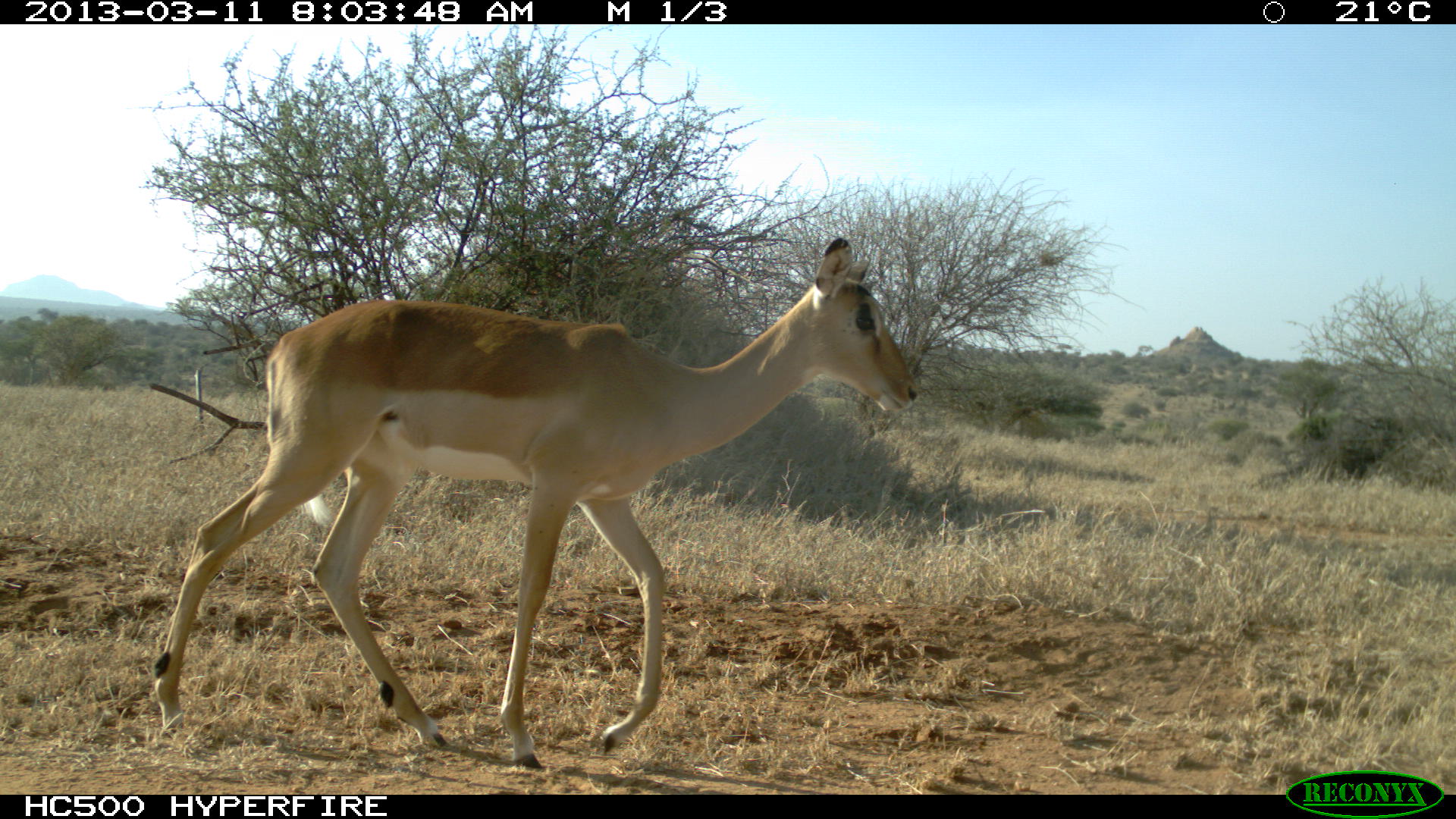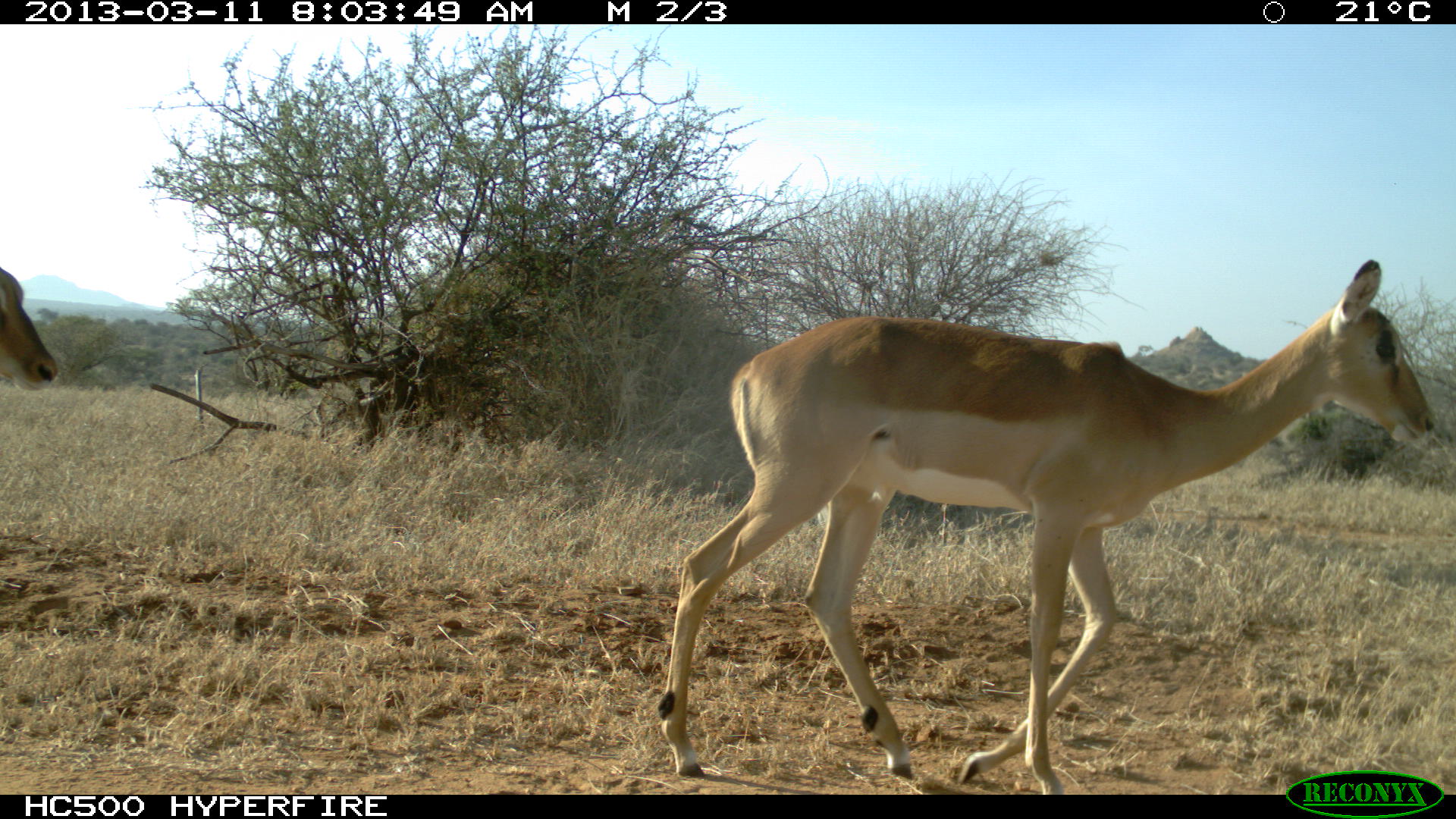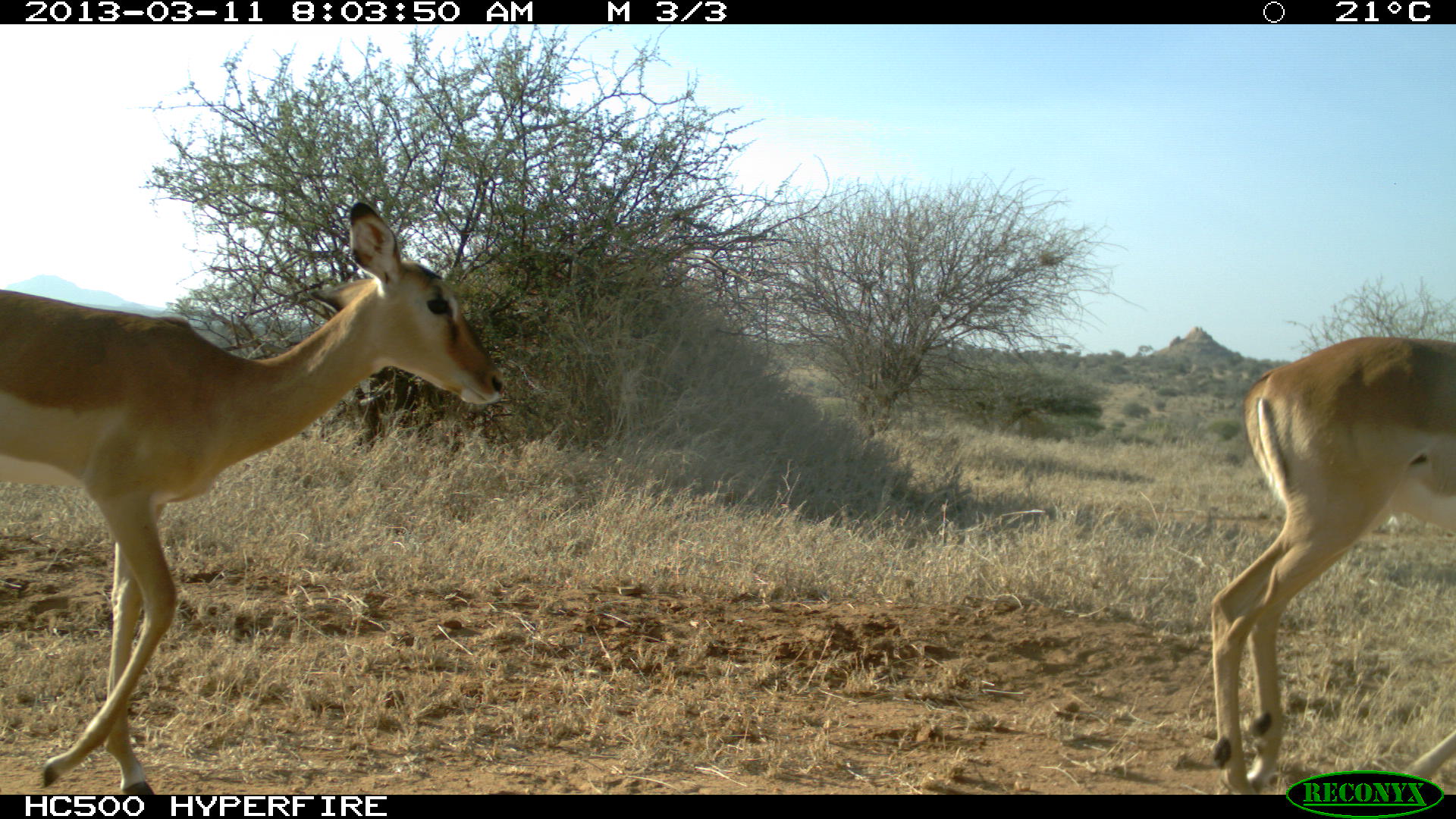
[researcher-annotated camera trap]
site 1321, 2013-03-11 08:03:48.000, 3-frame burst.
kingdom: Animalia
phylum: Chordata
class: Mammalia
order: Artiodactyla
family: Bovidae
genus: Aepyceros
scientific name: Aepyceros melampus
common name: impala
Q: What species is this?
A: Aepyceros melampus (impala).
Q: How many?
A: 1.